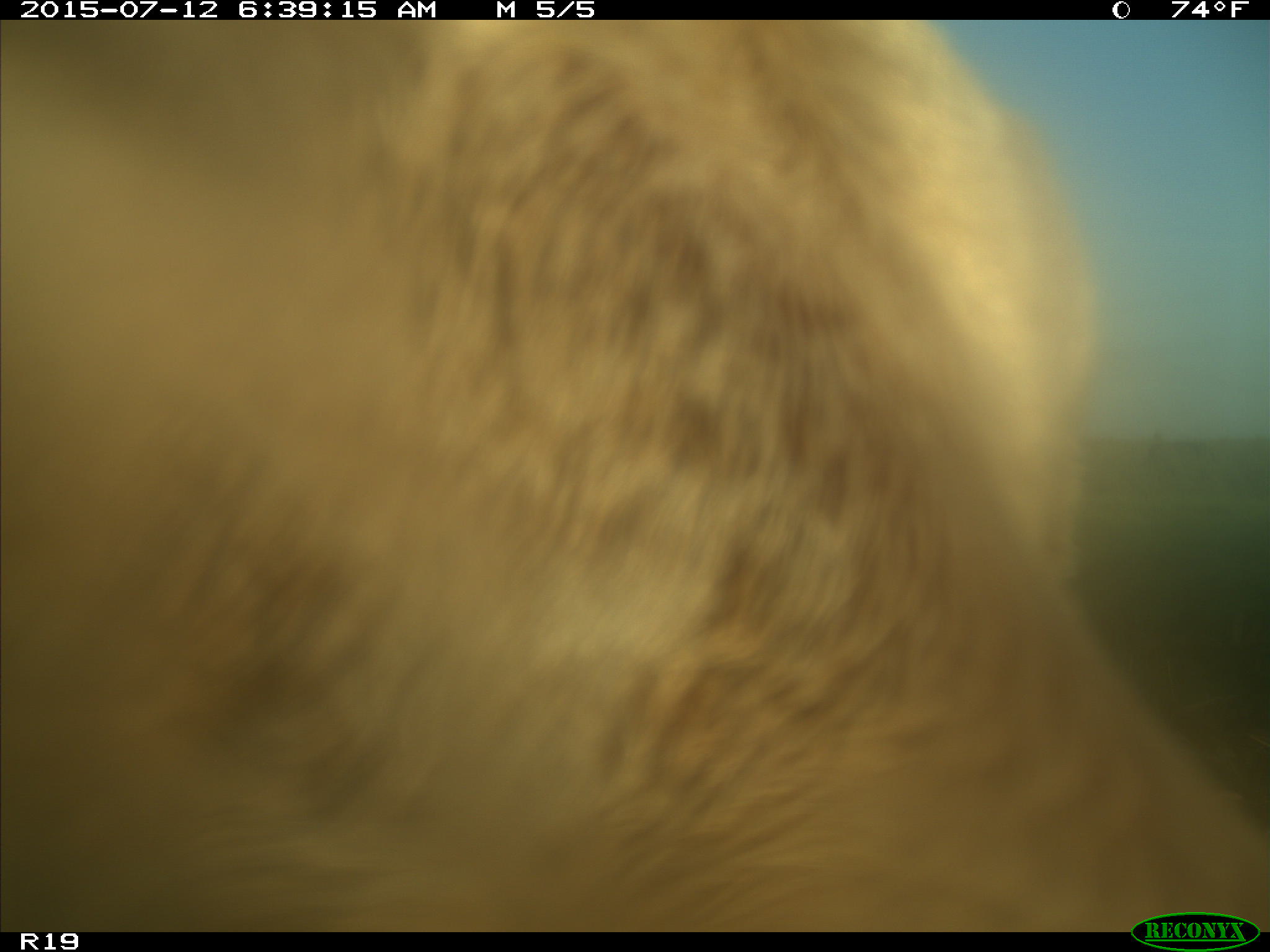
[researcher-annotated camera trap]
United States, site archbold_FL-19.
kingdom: Animalia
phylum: Chordata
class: Mammalia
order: Artiodactyla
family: Bovidae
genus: Bos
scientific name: Bos taurus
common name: domestic cow